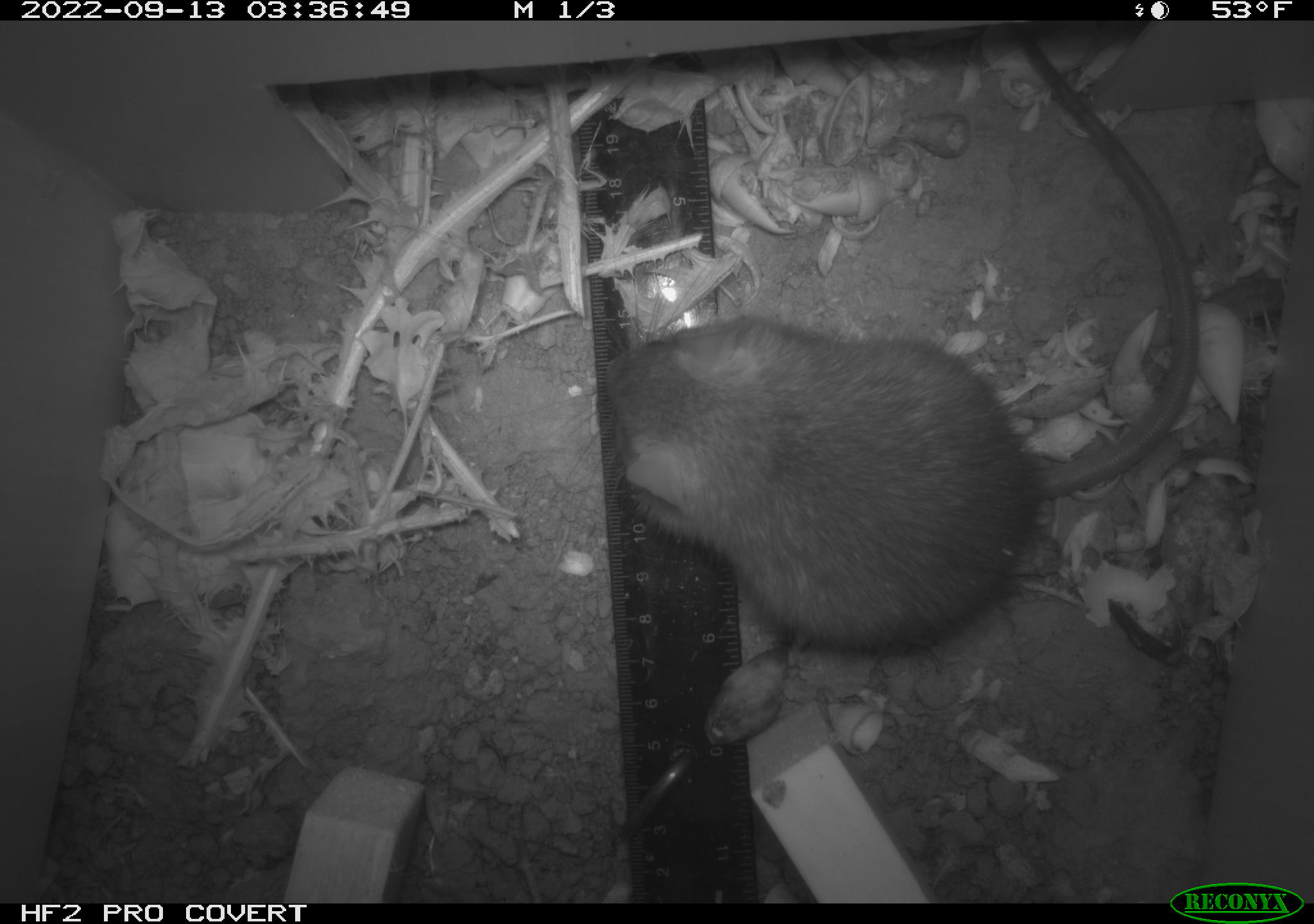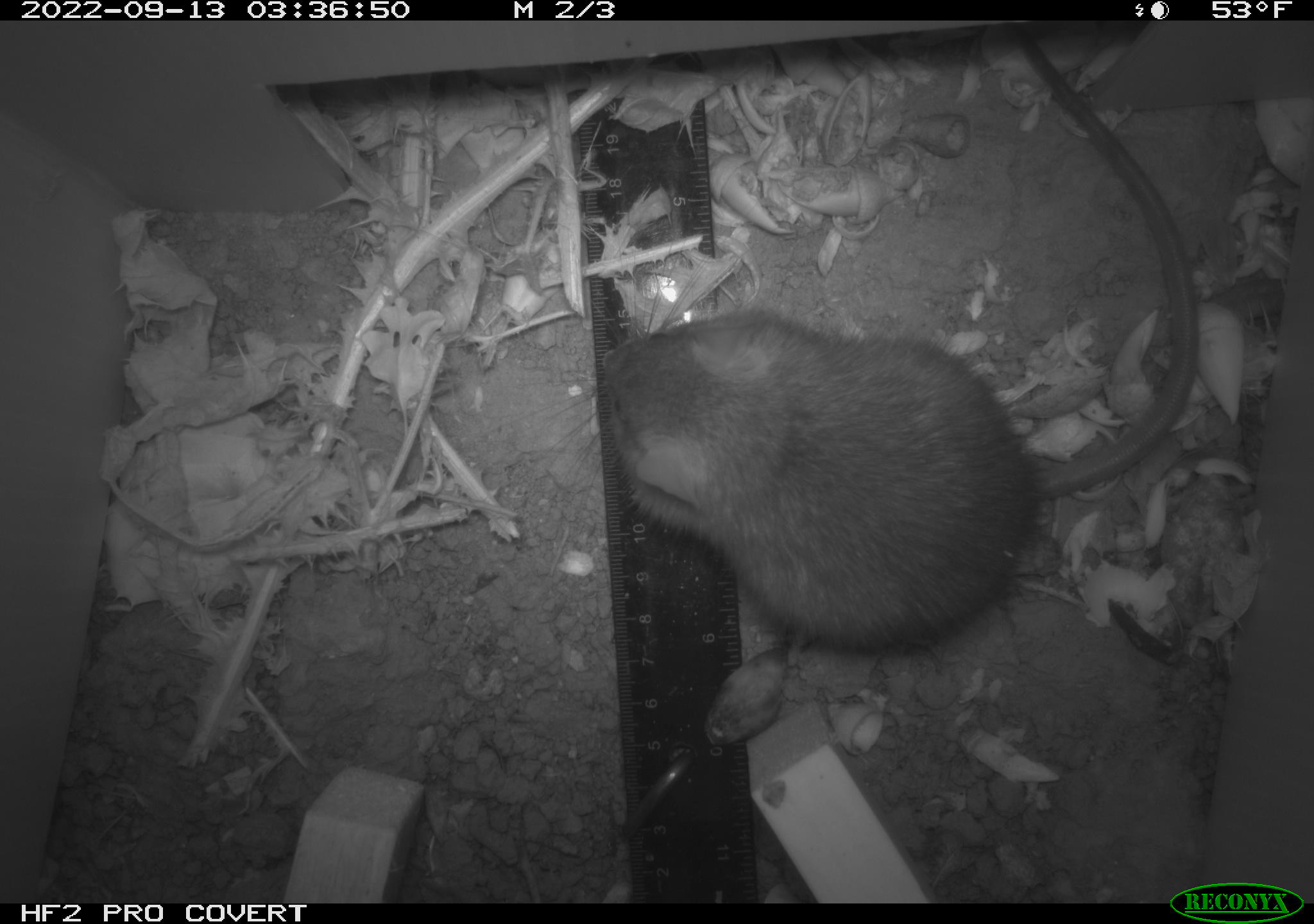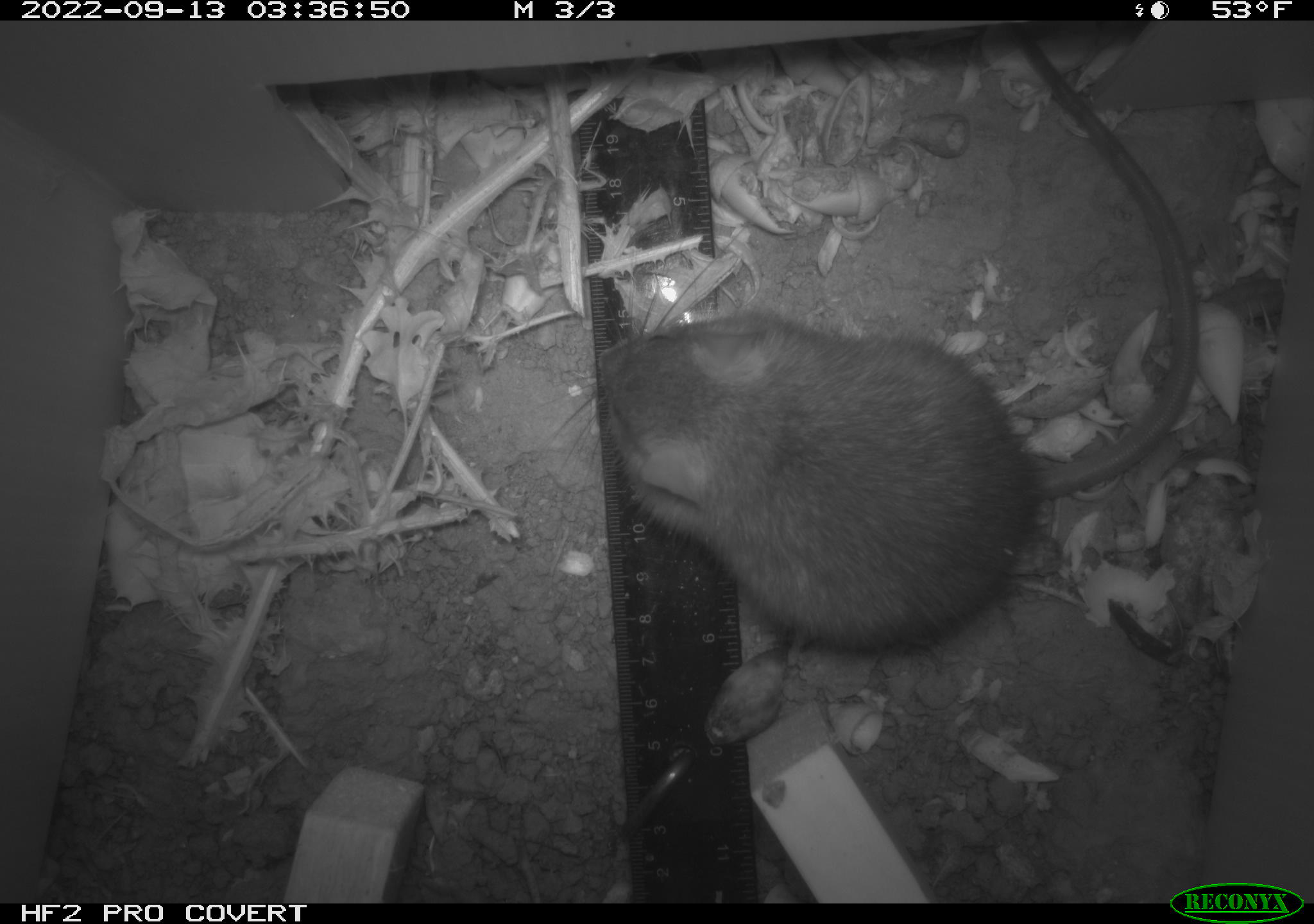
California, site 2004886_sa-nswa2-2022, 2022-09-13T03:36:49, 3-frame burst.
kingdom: Animalia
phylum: Chordata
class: Mammalia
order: Rodentia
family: Muridae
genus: Rattus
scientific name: Rattus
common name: rat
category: rattus species